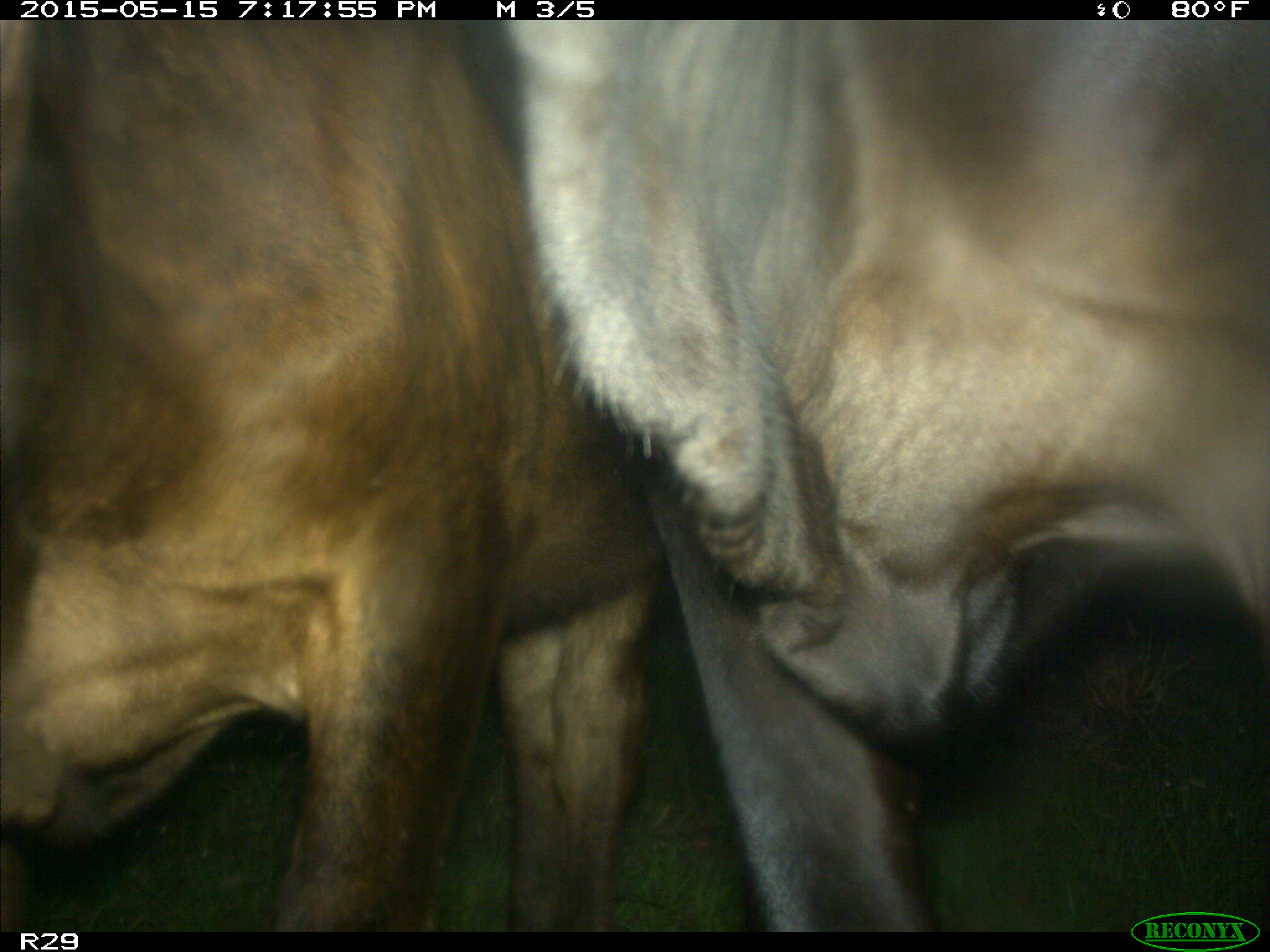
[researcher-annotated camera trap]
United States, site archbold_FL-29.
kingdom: Animalia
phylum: Chordata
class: Mammalia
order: Artiodactyla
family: Bovidae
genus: Bos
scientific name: Bos taurus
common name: domestic cow